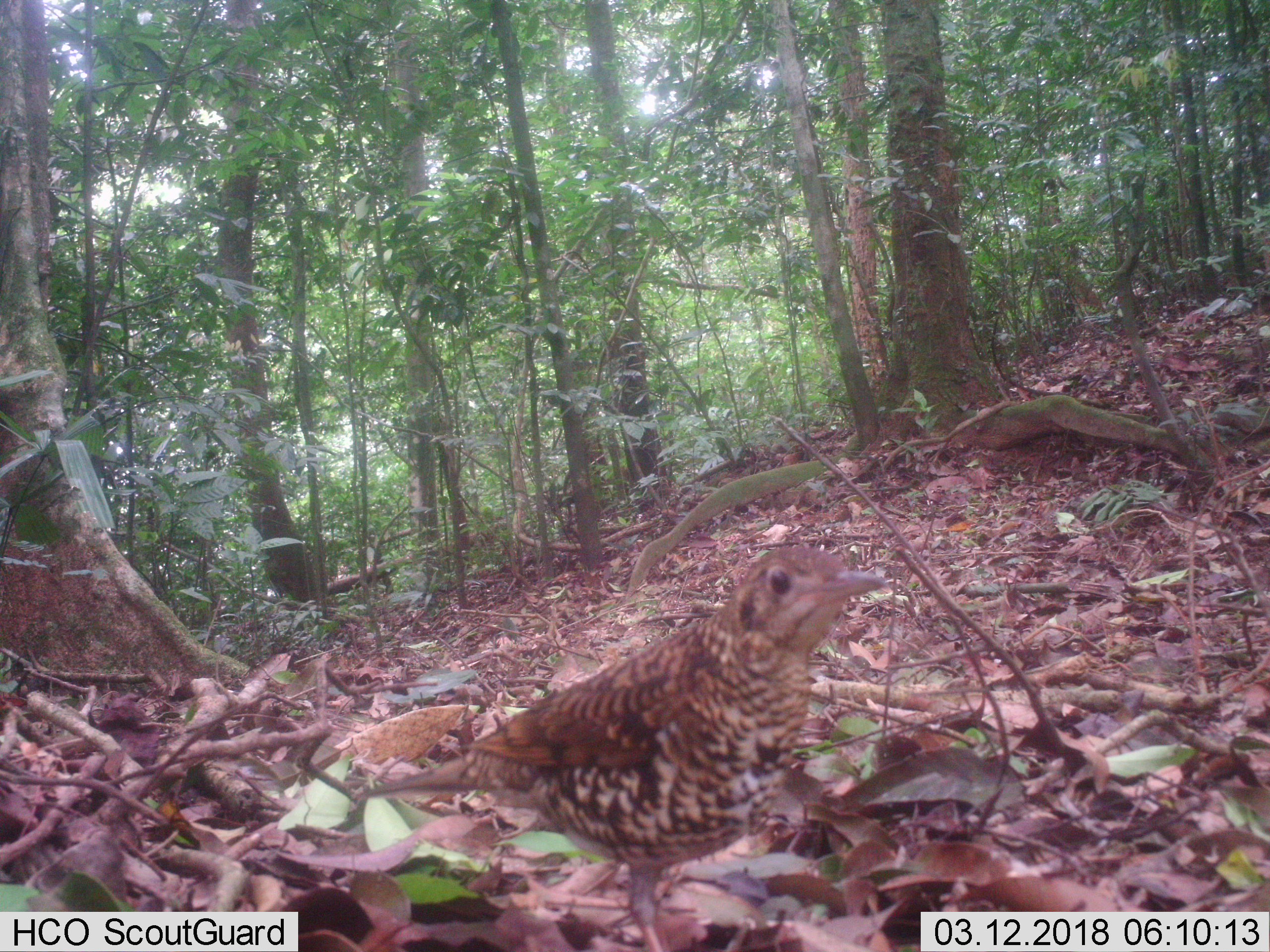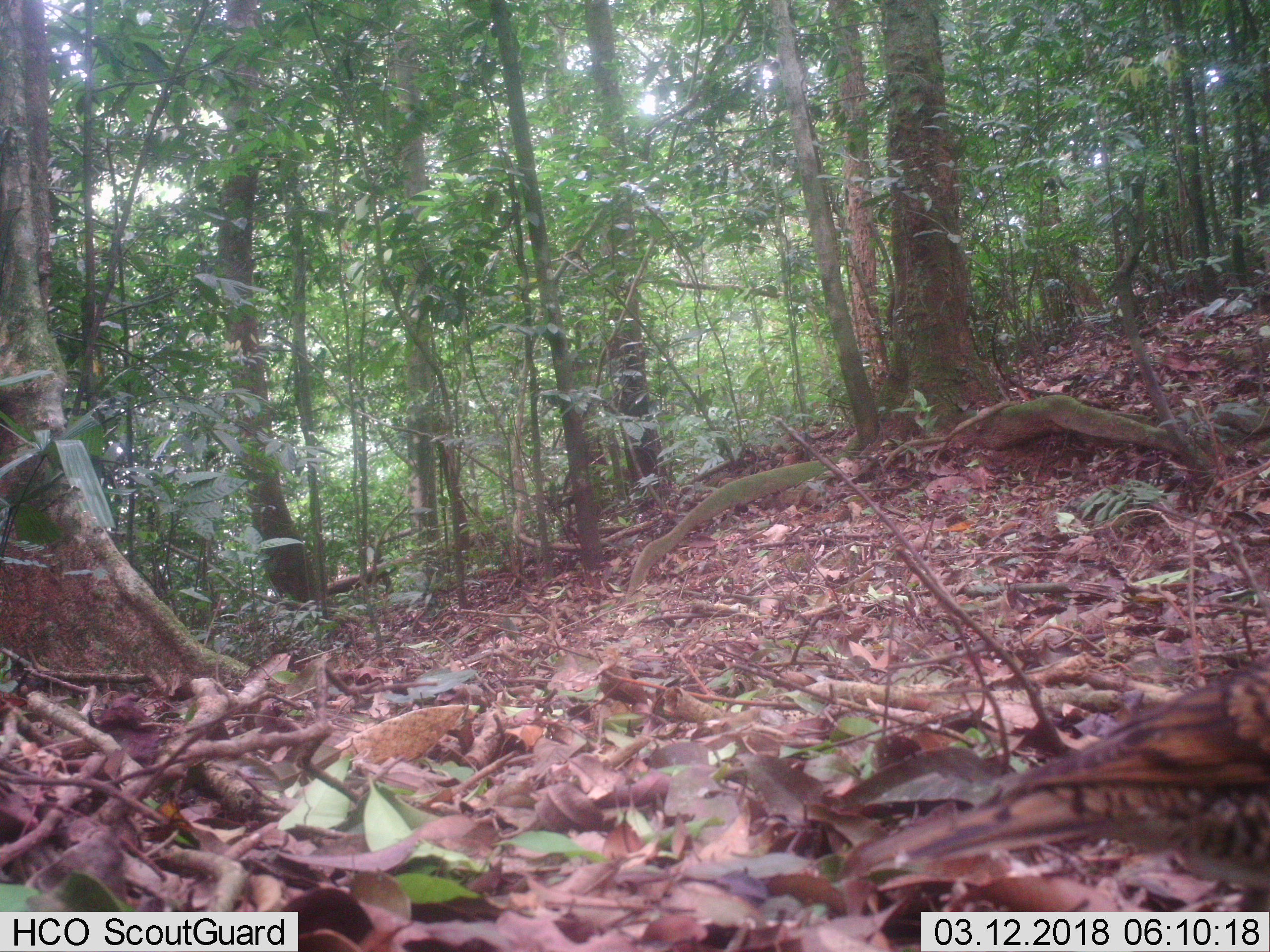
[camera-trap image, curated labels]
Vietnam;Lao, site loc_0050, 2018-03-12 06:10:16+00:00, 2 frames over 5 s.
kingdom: Animalia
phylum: Chordata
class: Aves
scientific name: Aves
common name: bird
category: unidentified bird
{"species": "unidentified bird (bird) (Aves)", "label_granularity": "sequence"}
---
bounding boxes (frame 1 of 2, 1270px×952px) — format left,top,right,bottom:
unidentified bird: 351,541,886,947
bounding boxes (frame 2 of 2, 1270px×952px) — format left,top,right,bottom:
unidentified bird: 859,656,1270,912